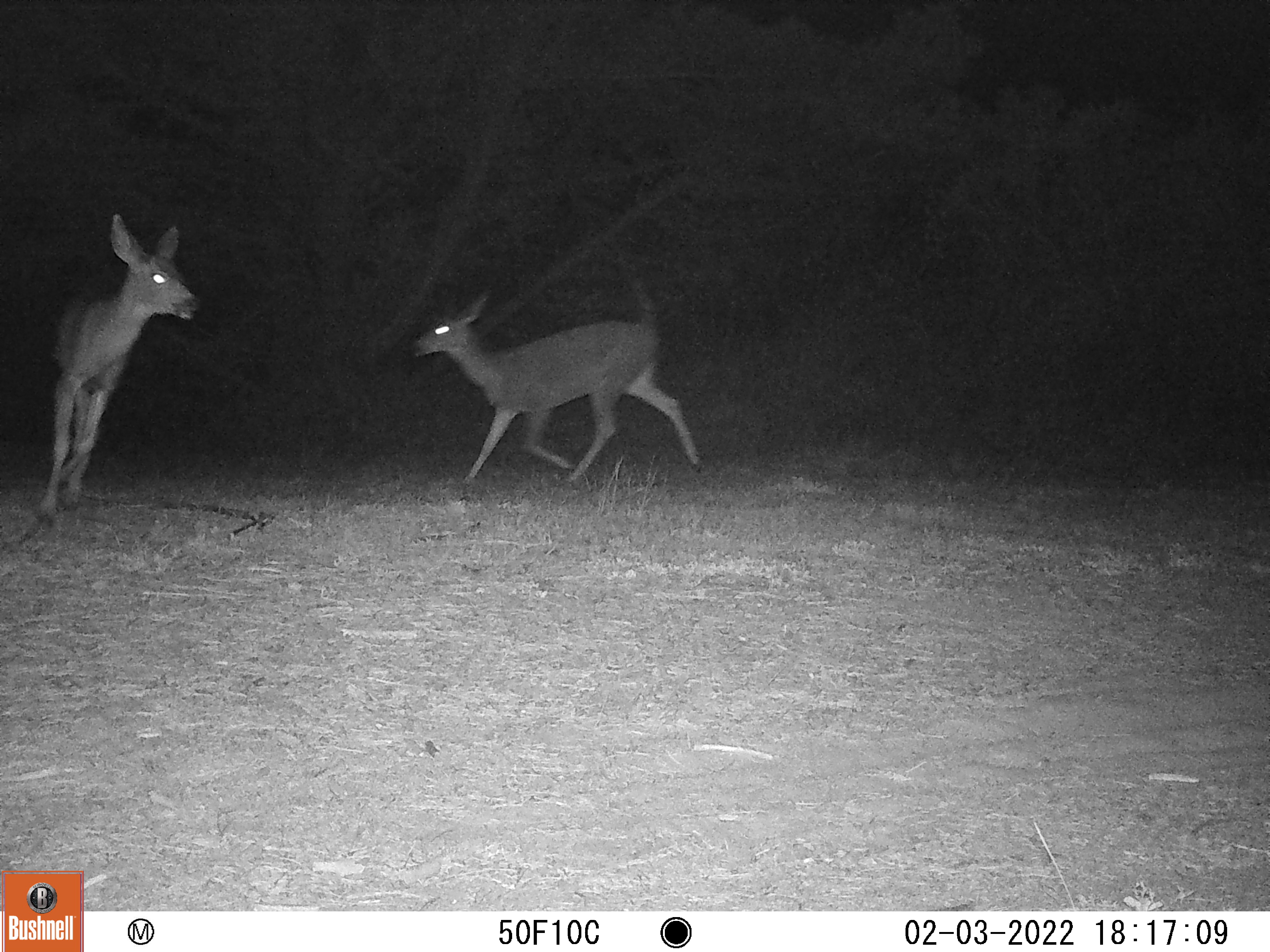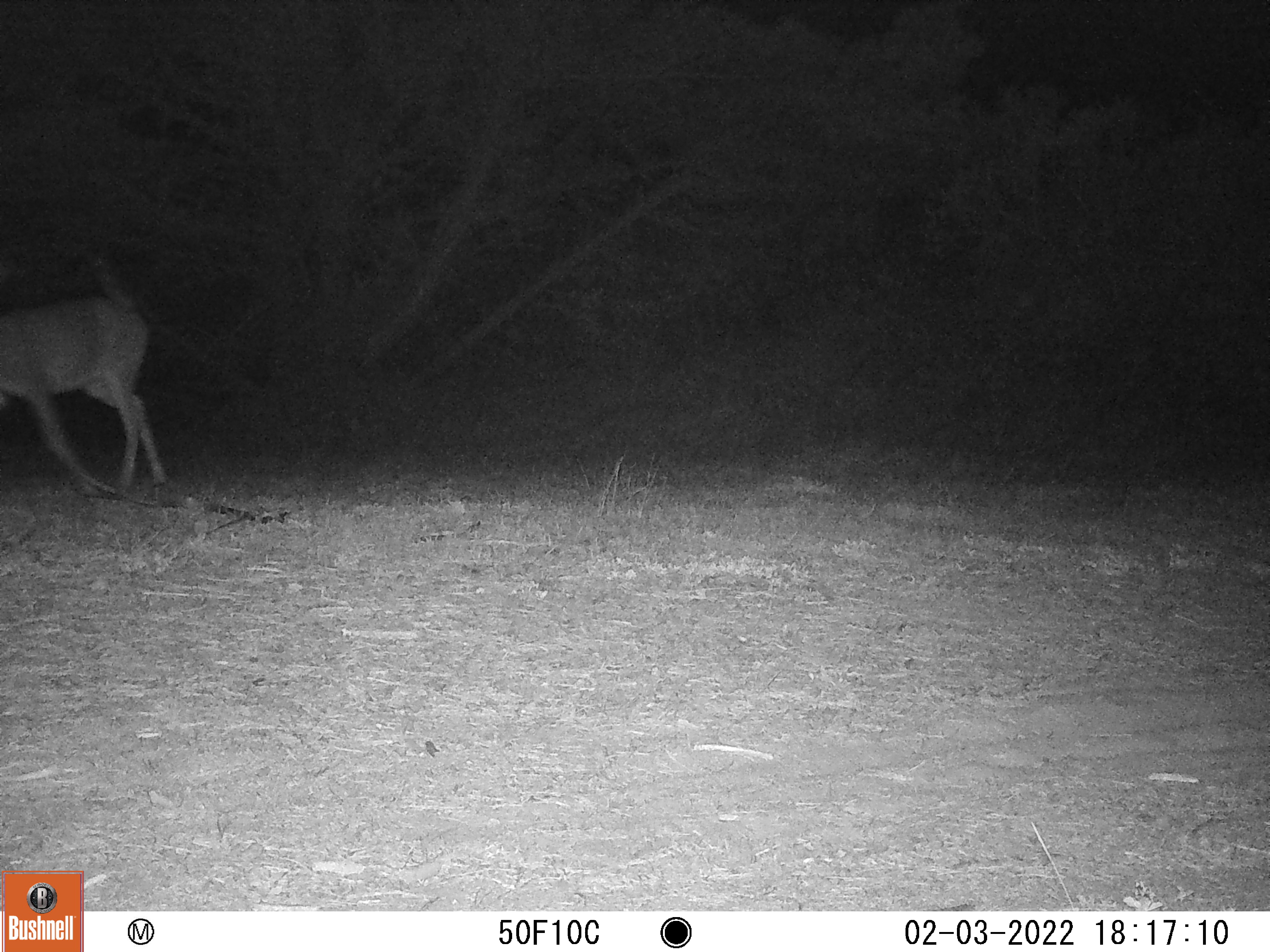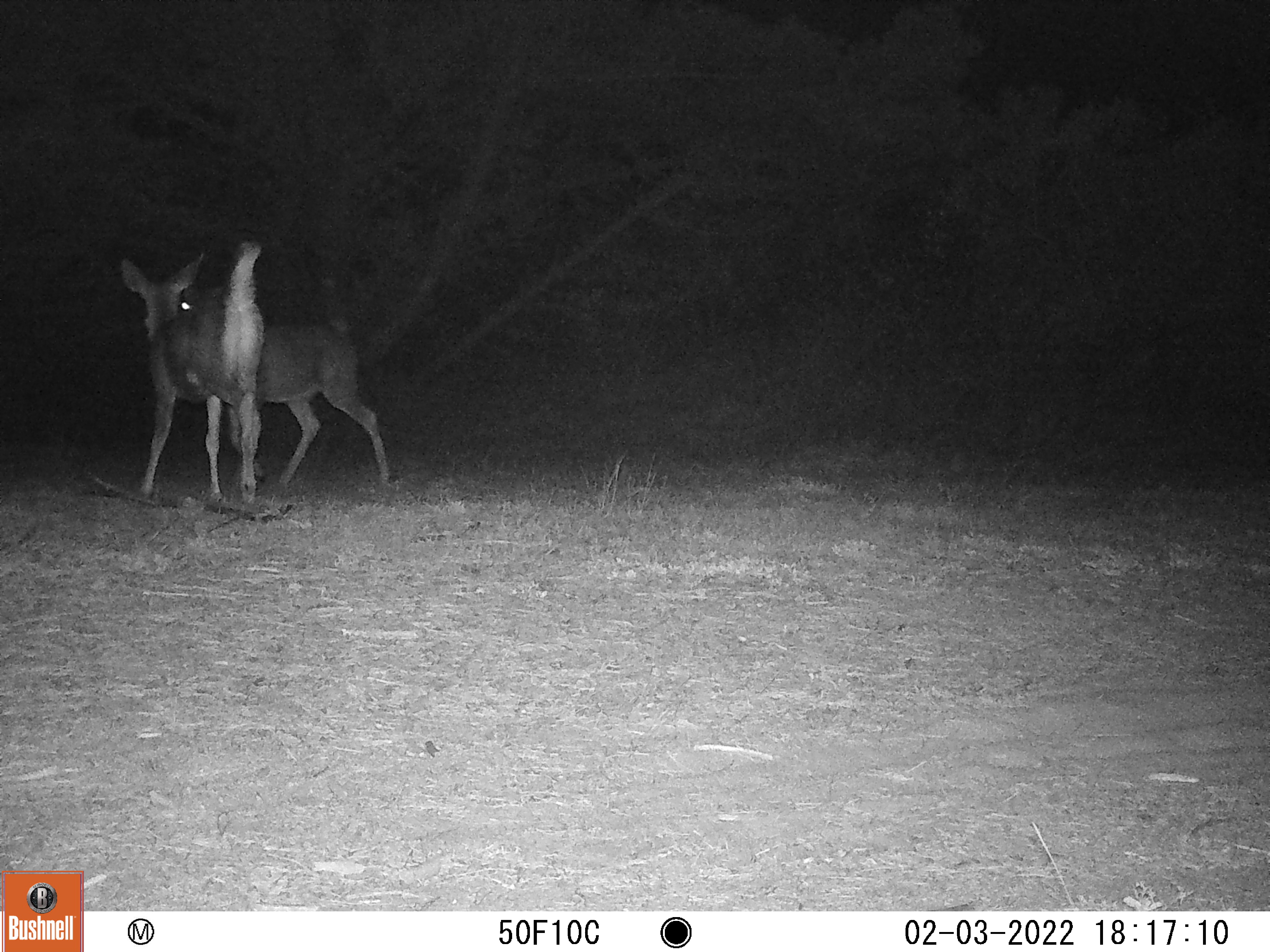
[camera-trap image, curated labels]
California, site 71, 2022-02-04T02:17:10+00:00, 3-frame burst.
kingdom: Animalia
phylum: Chordata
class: Mammalia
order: Artiodactyla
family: Cervidae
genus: Odocoileus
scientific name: Odocoileus hemionus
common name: mule deer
Mule deer (Odocoileus hemionus).